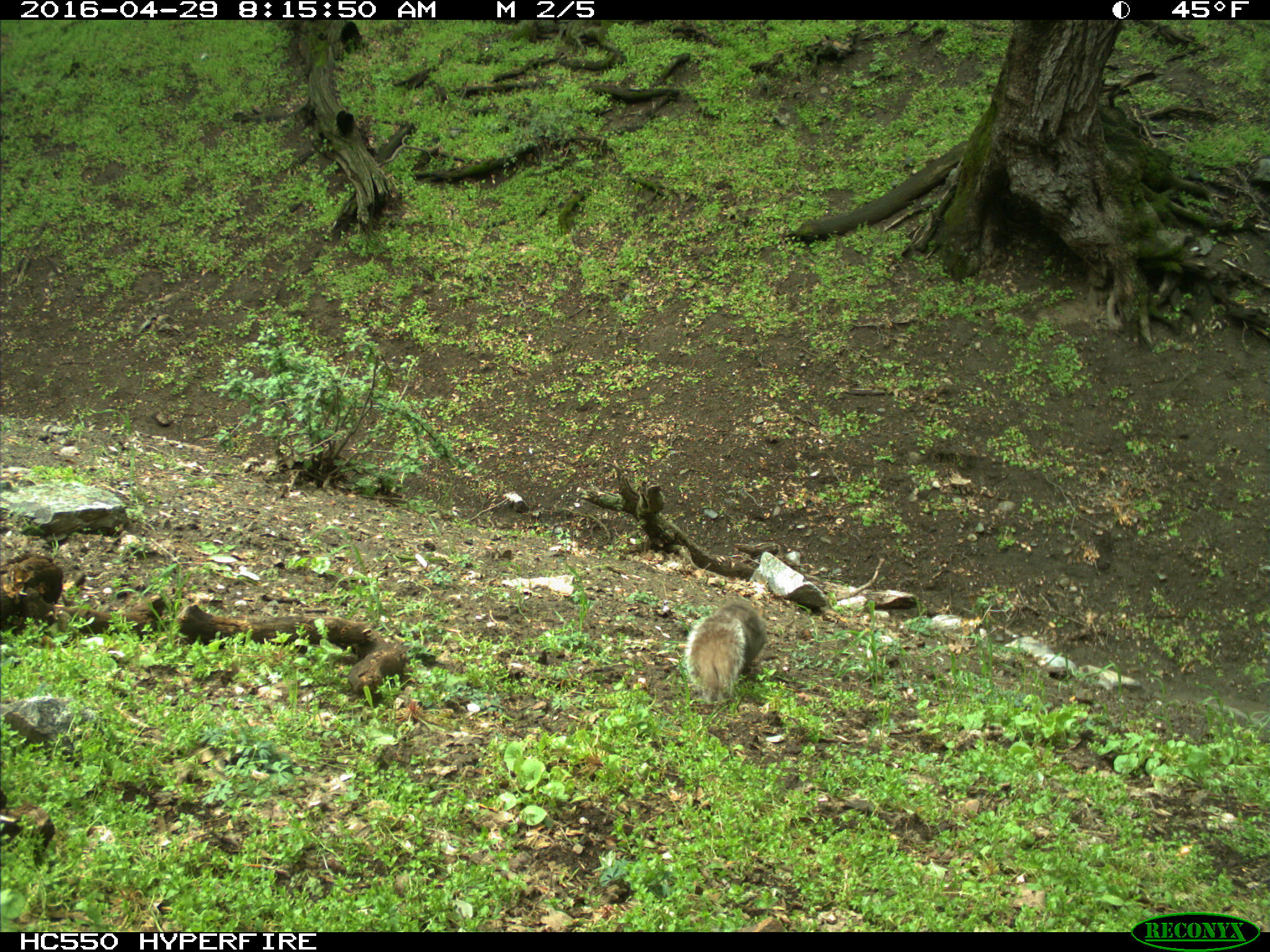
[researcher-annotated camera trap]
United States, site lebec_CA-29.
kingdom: Animalia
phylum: Chordata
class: Mammalia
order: Rodentia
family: Sciuridae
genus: Sciurus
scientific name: Sciurus carolinensis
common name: eastern gray squirrel